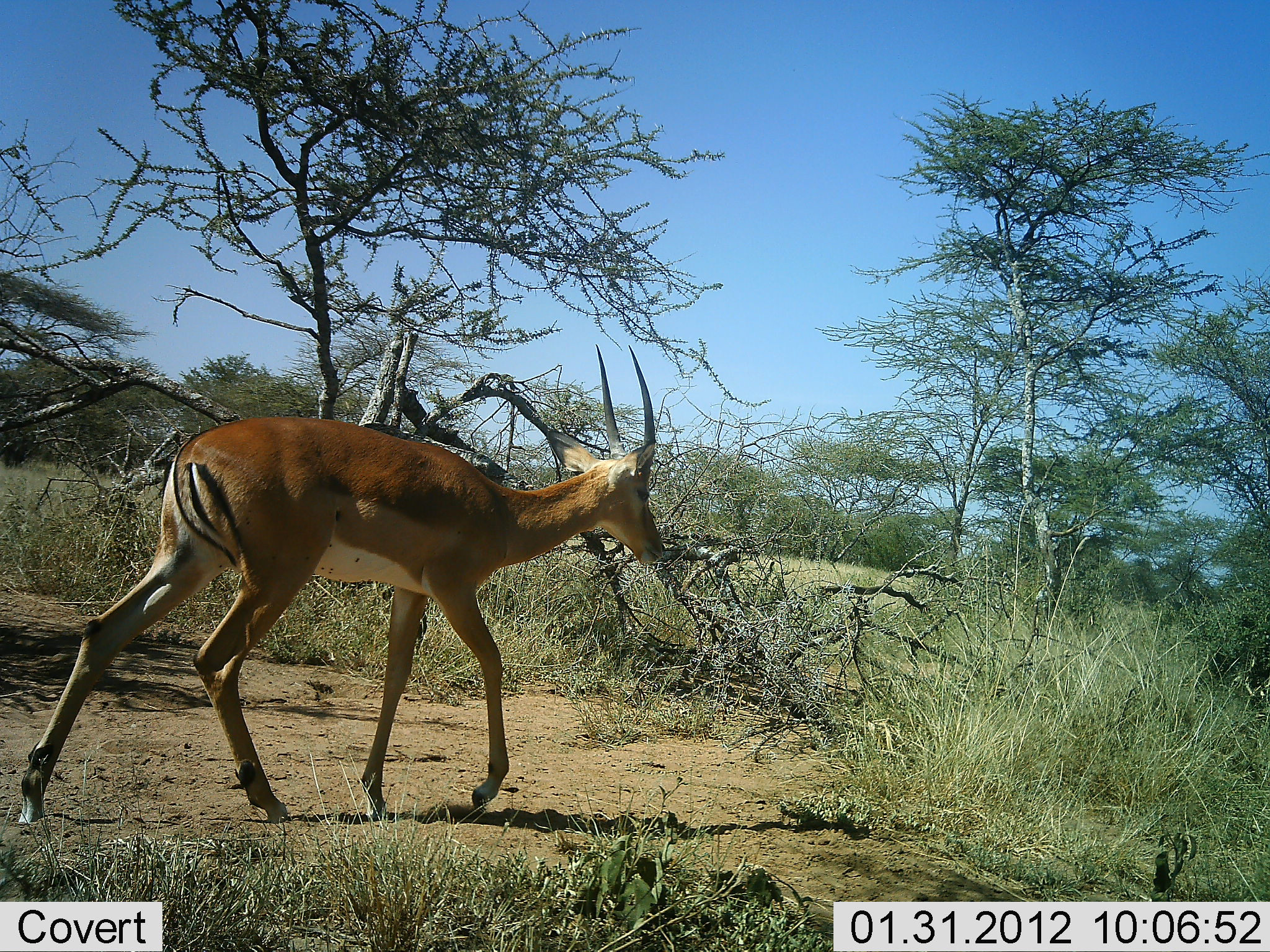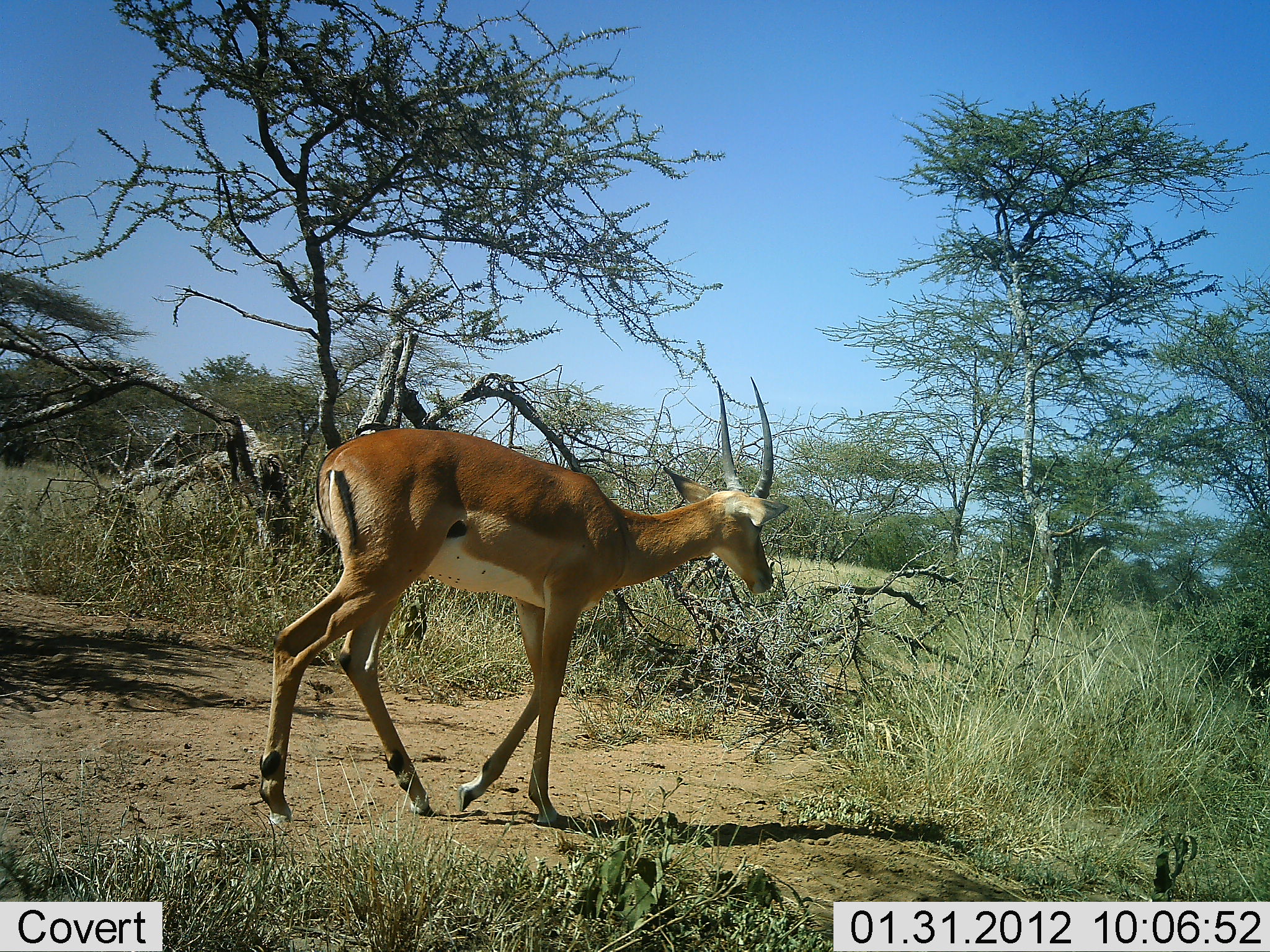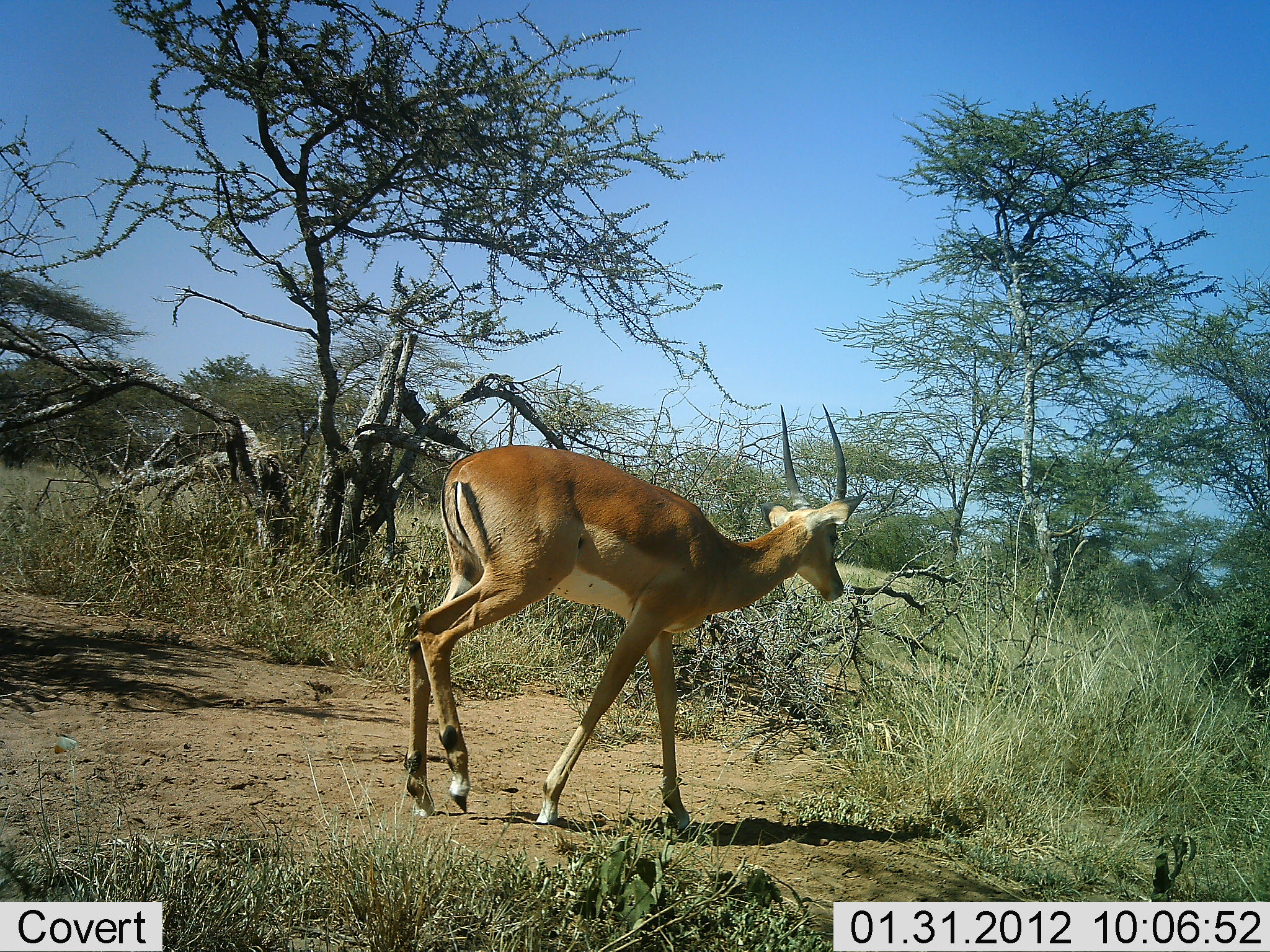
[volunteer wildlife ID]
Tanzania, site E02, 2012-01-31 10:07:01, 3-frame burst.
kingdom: Animalia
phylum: Chordata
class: Mammalia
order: Artiodactyla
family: Bovidae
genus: Aepyceros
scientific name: Aepyceros melampus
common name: impala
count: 1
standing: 14%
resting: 0%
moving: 100%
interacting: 0%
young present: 0%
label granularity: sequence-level